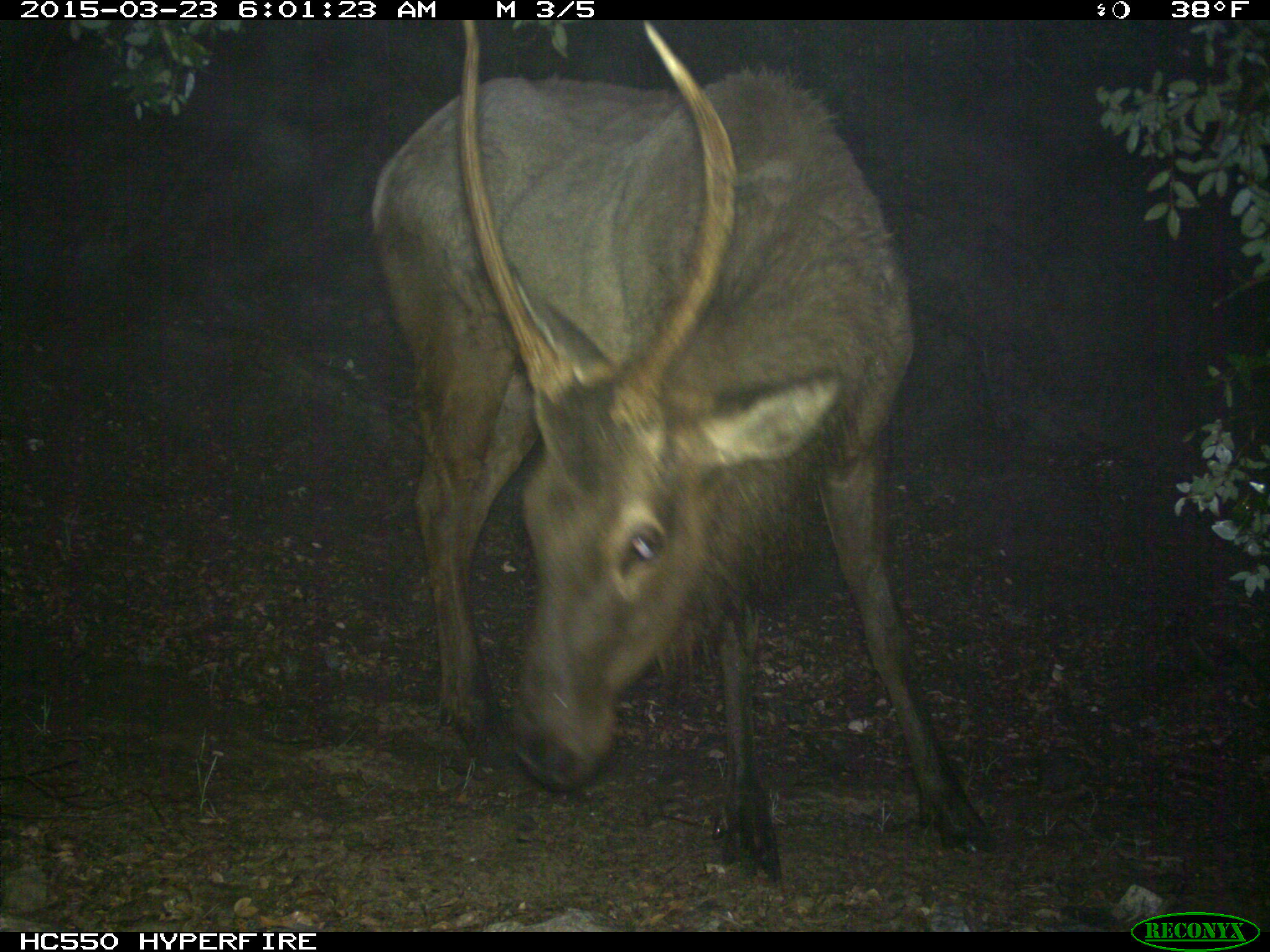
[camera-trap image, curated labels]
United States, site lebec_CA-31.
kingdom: Animalia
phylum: Chordata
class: Mammalia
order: Artiodactyla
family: Cervidae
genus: Cervus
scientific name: Cervus canadensis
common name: elk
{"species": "Cervus canadensis (elk)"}